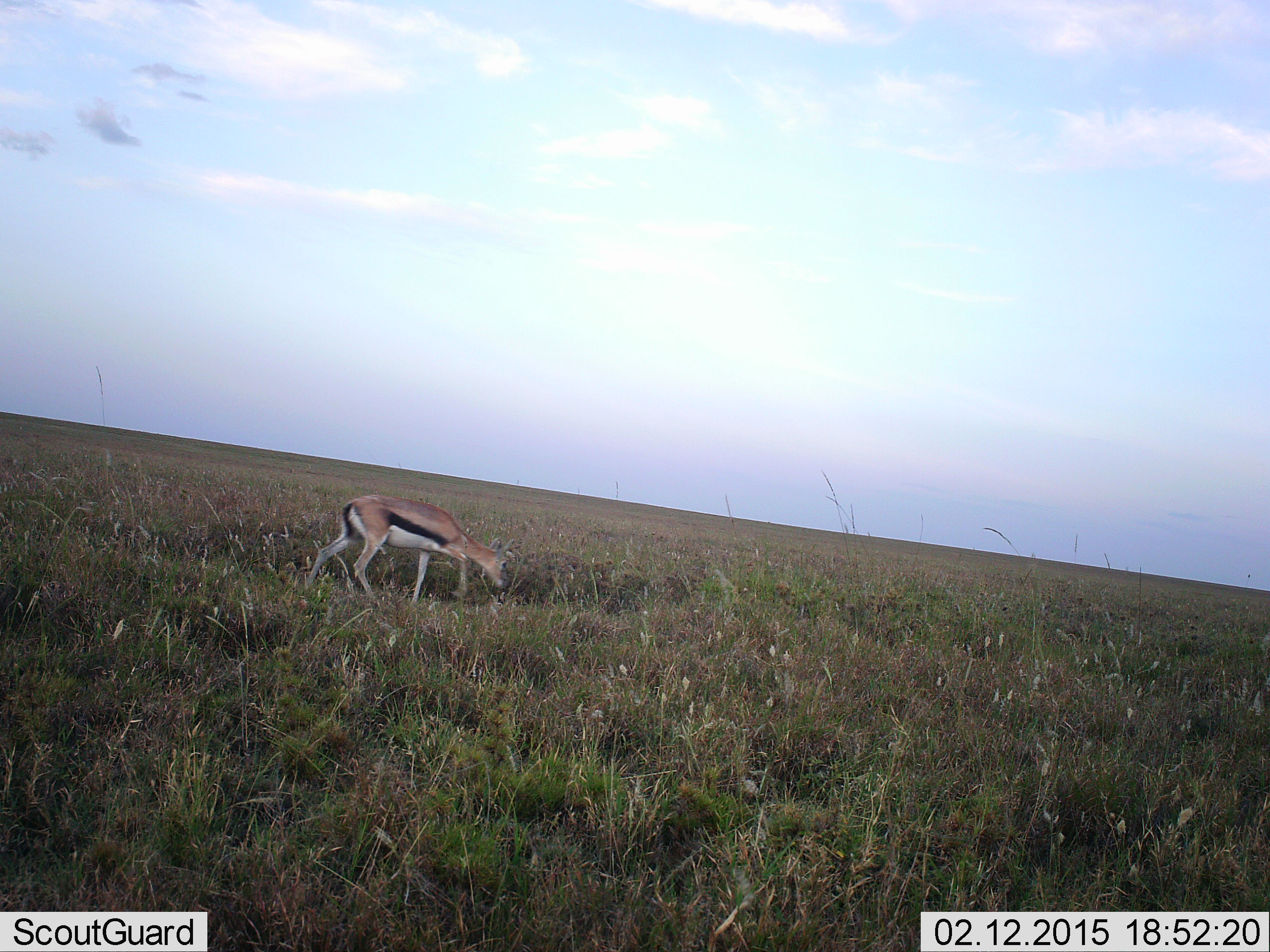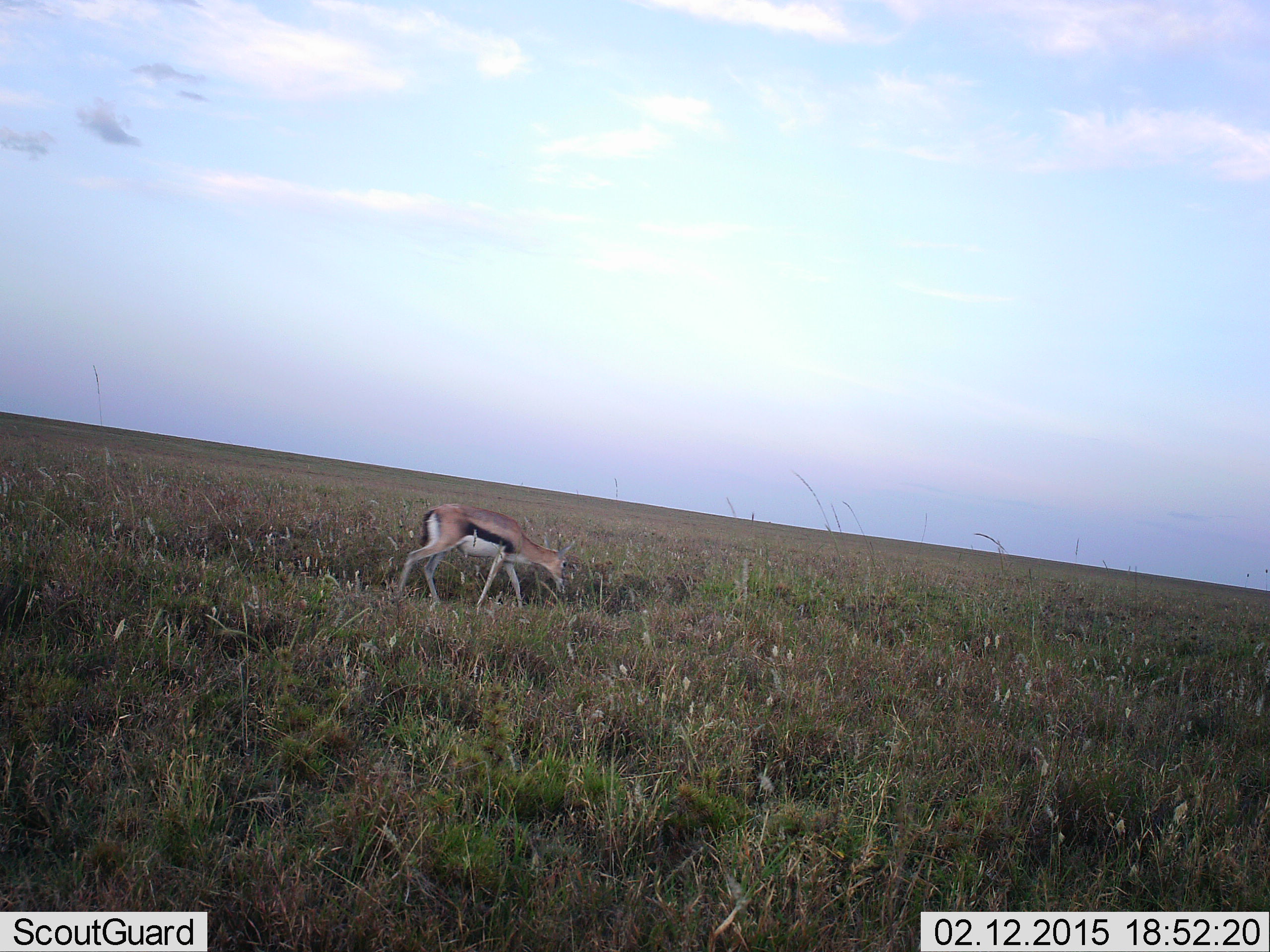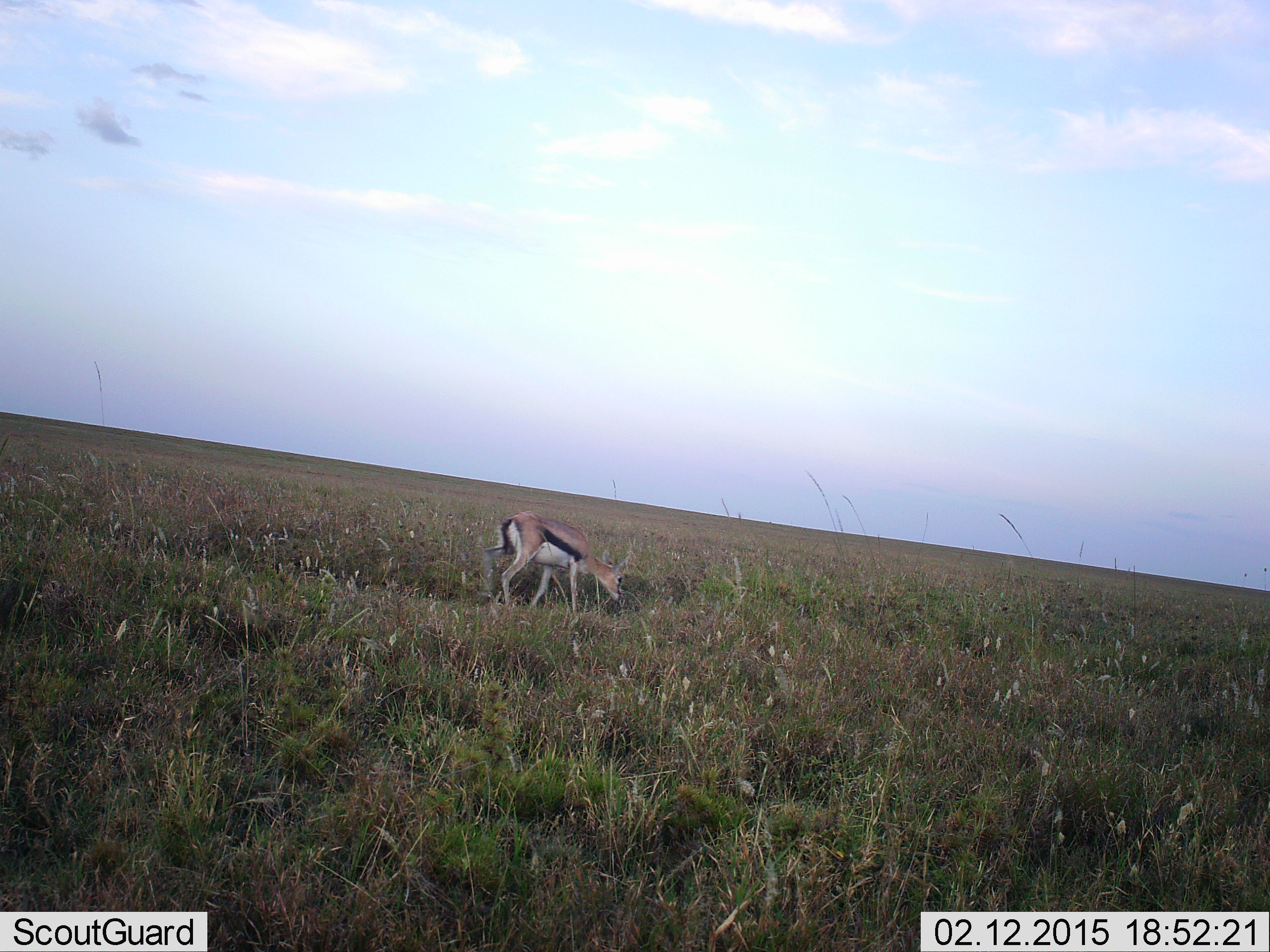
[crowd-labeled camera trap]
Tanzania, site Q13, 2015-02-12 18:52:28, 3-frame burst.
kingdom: Animalia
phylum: Chordata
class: Mammalia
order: Artiodactyla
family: Bovidae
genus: Eudorcas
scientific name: Eudorcas thomsonii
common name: thomson's gazelle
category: gazellethomsons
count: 1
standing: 20%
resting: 0%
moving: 90%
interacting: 0%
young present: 0%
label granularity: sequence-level